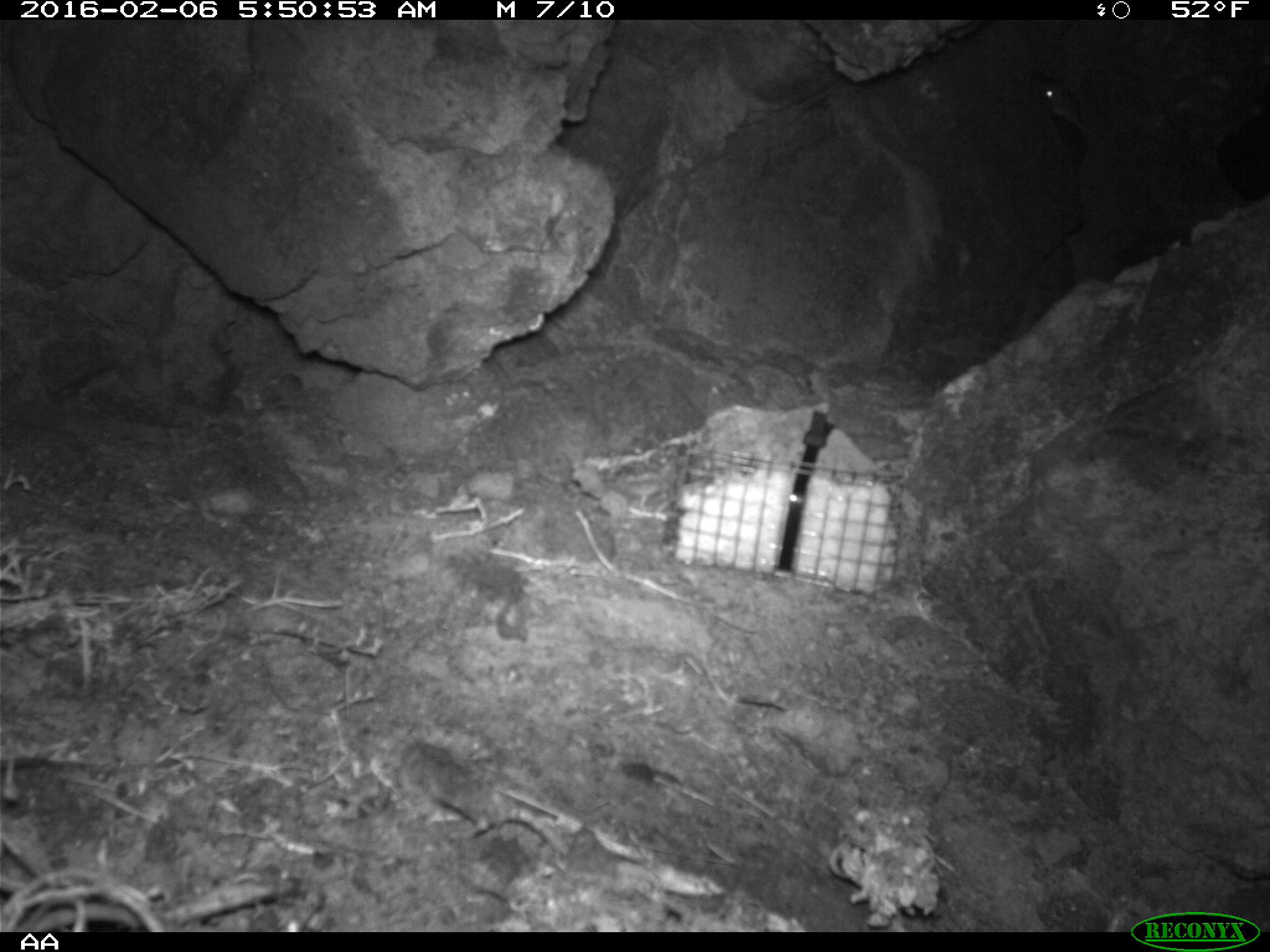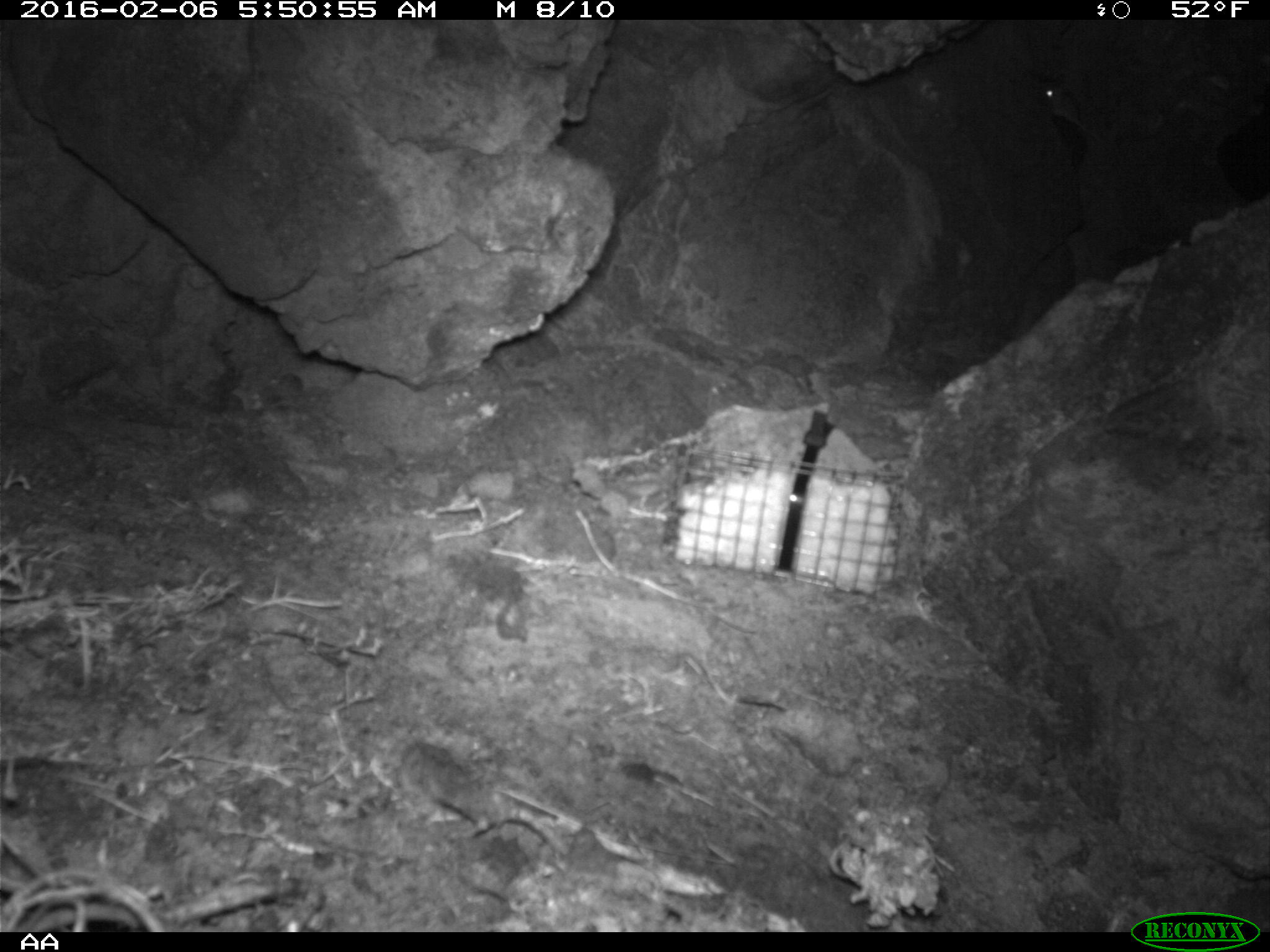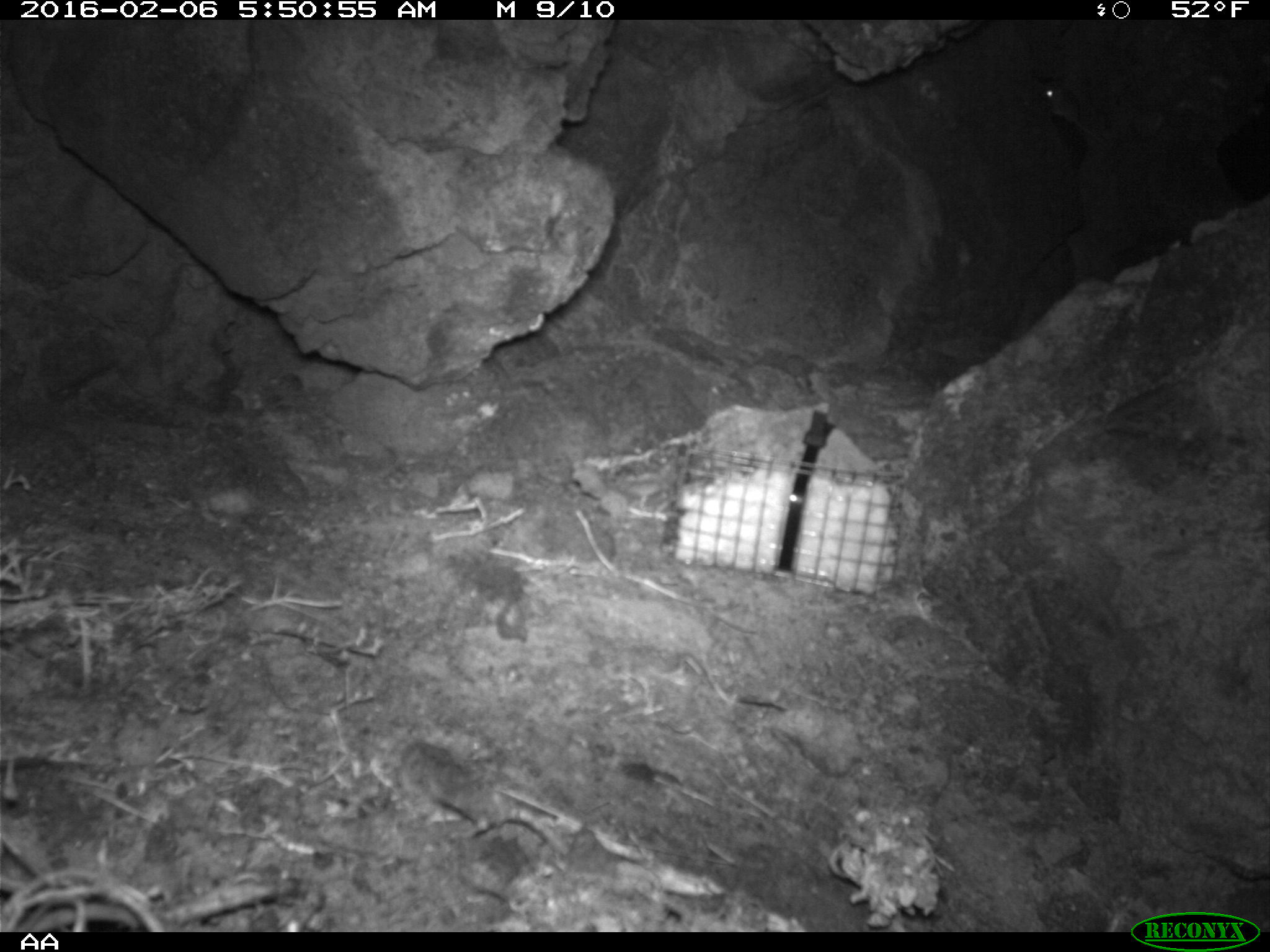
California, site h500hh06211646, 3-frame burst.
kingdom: Animalia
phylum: Chordata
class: Mammalia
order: Rodentia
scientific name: Rodentia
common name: rodent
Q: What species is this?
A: Rodent (Rodentia).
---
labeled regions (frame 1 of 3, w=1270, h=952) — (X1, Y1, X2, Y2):
rodent: (1038, 80, 1113, 152)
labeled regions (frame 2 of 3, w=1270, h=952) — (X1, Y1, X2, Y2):
rodent: (1042, 79, 1108, 145)